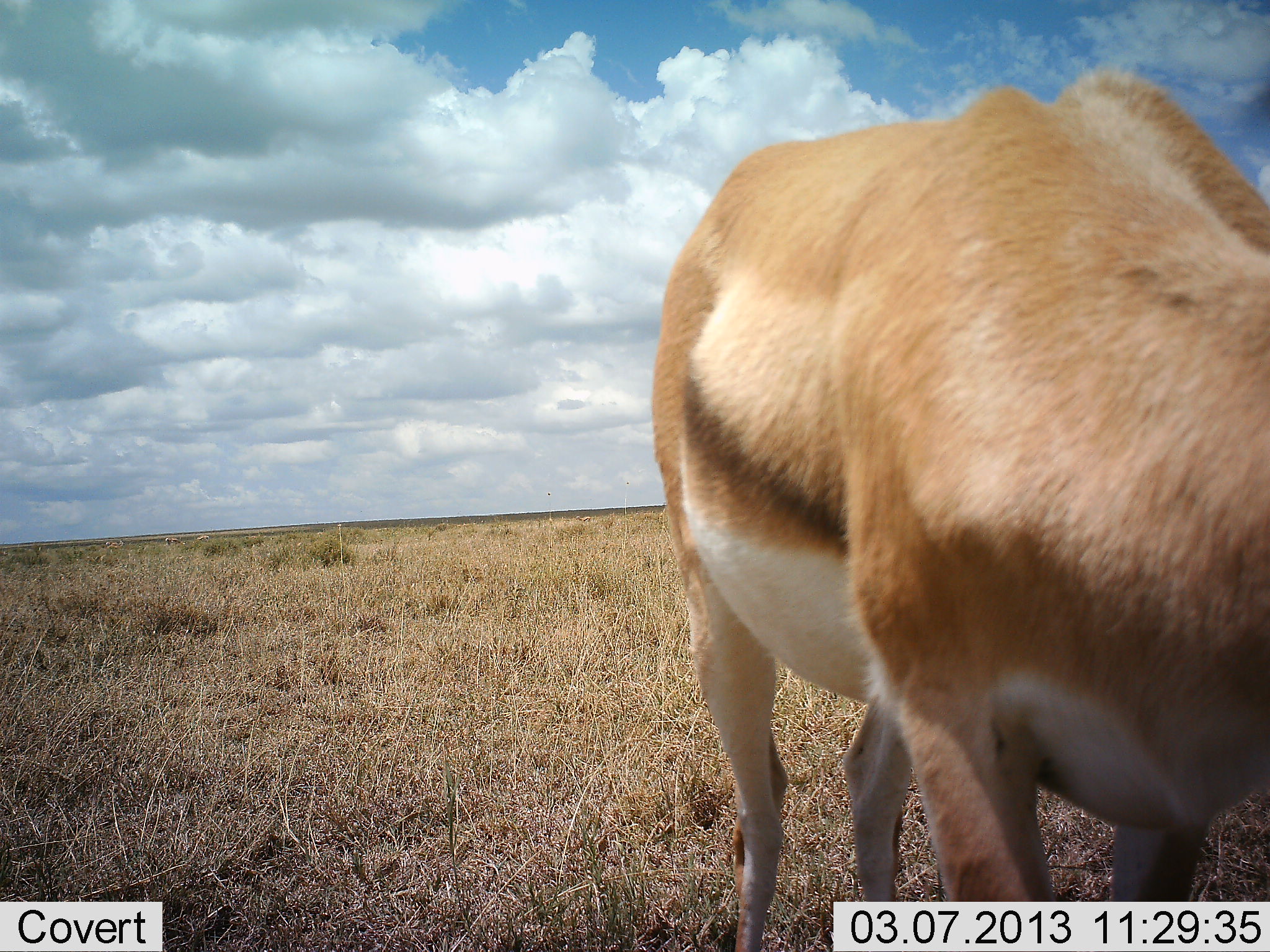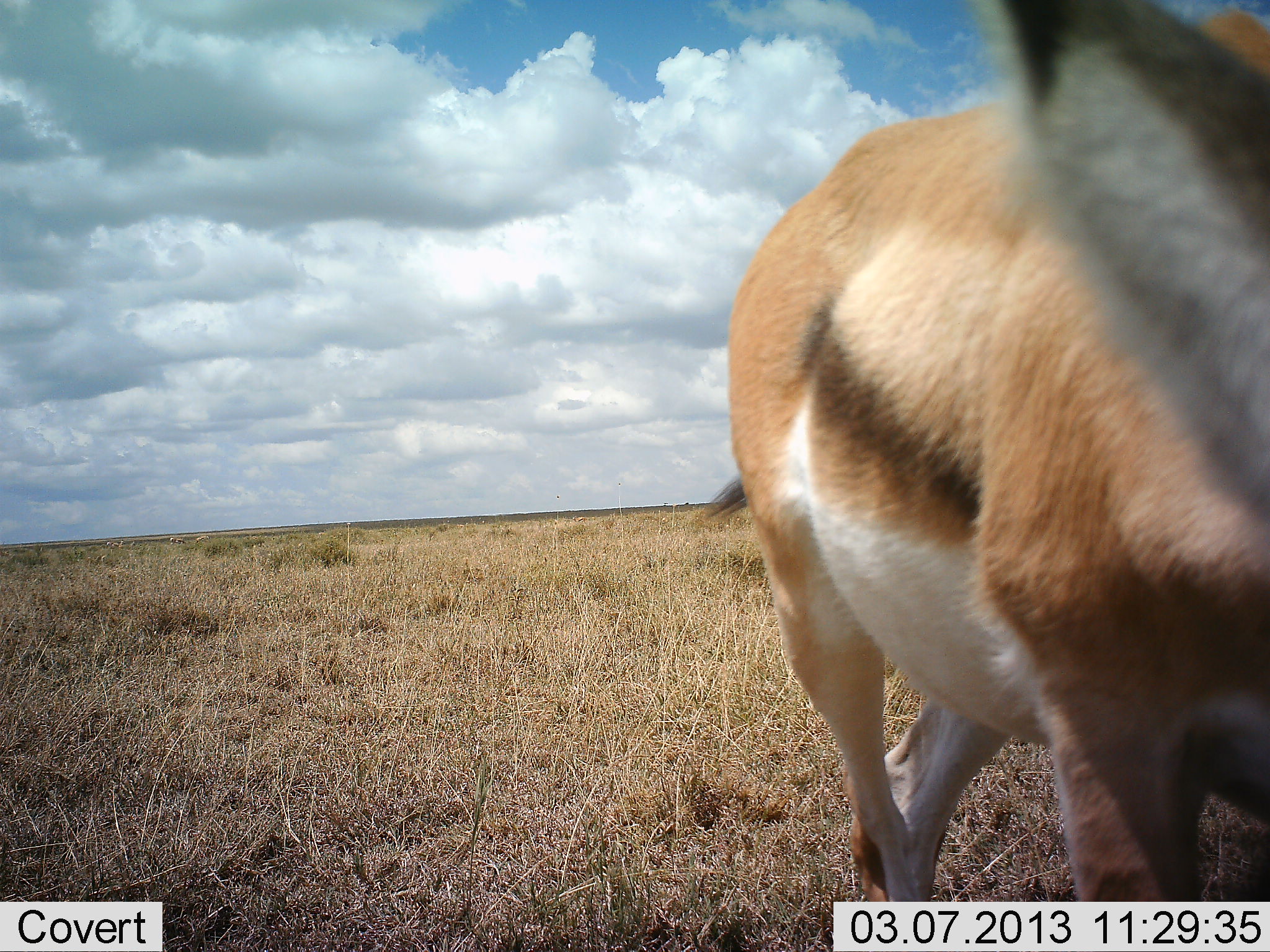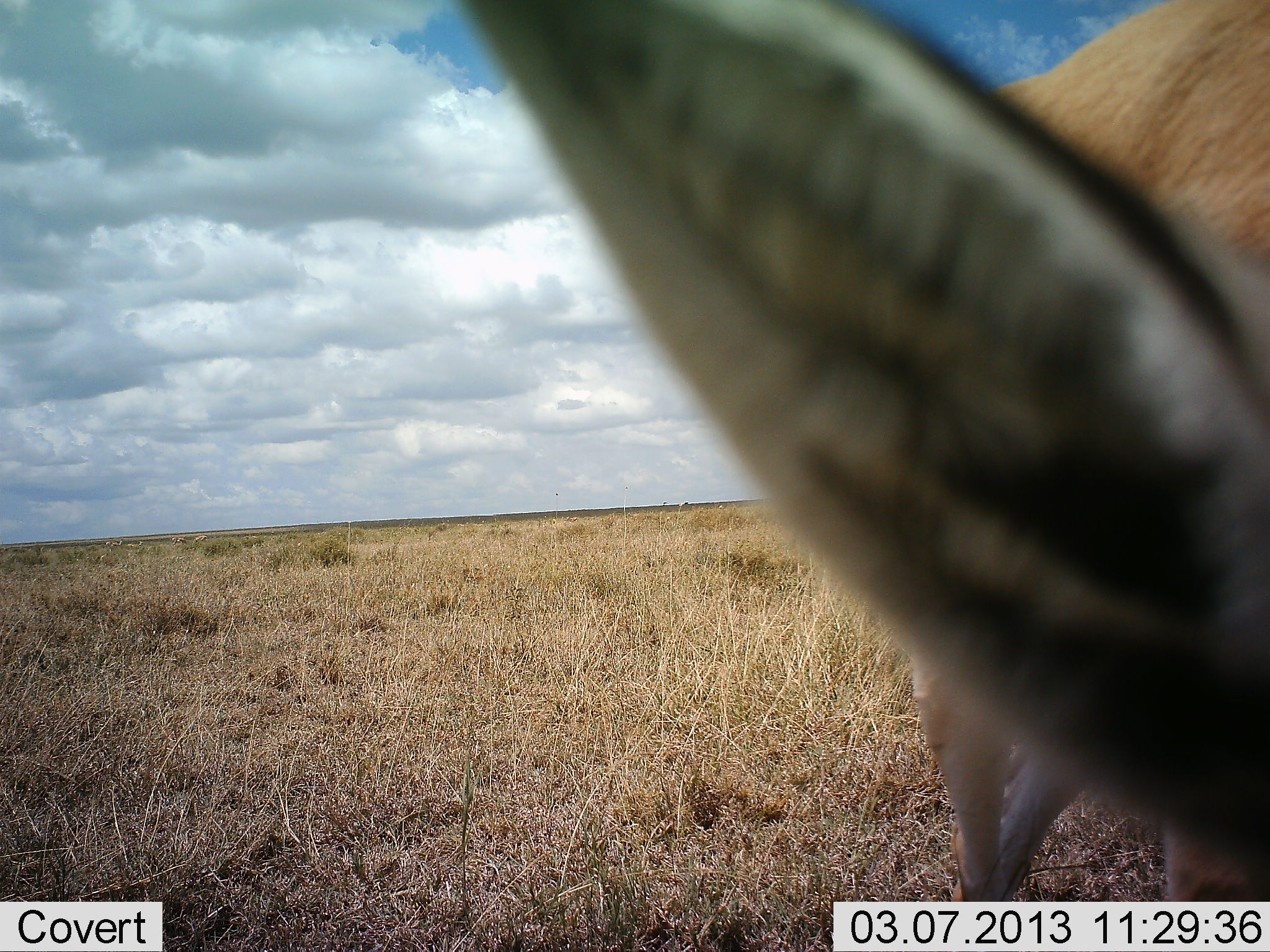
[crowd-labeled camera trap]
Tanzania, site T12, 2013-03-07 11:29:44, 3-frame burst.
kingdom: Animalia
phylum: Chordata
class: Mammalia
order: Artiodactyla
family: Bovidae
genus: Eudorcas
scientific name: Eudorcas thomsonii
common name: thomson's gazelle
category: gazellethomsons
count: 1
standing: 44%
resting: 0%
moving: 40%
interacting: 4%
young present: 4%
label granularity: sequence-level